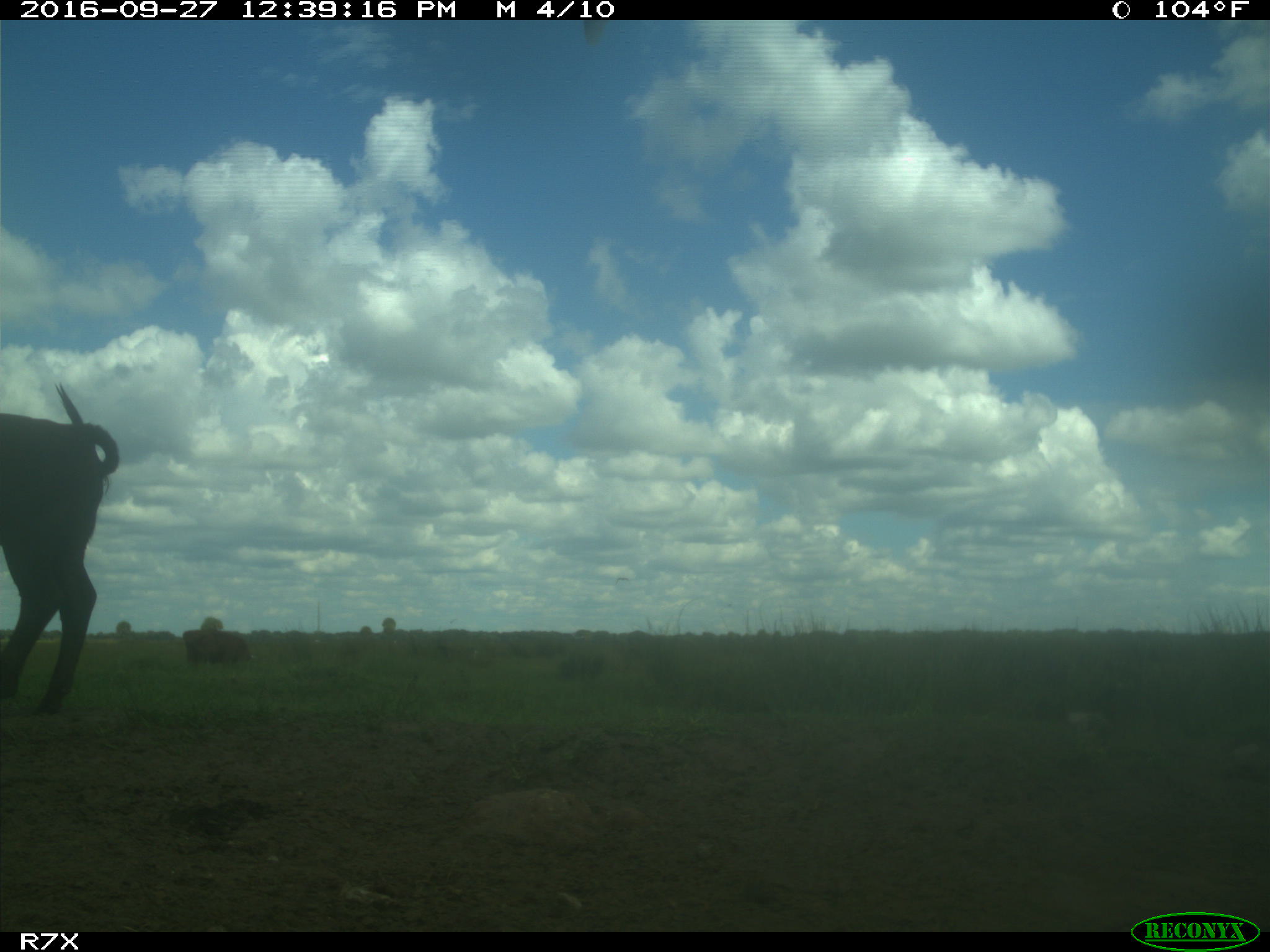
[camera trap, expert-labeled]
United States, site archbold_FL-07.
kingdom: Animalia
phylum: Chordata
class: Mammalia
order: Artiodactyla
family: Bovidae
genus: Bos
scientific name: Bos taurus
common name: domestic cow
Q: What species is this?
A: Bos taurus (domestic cow).